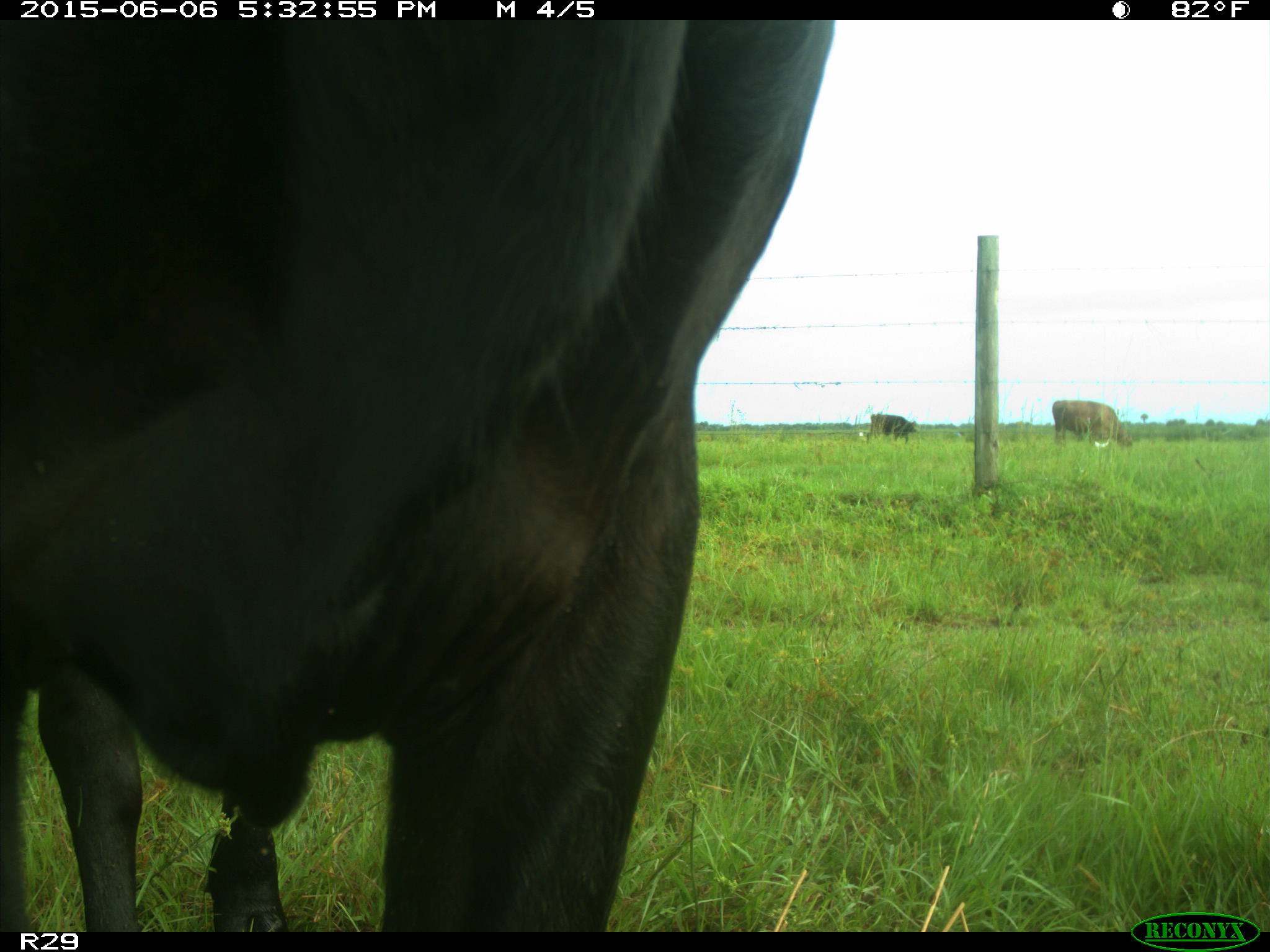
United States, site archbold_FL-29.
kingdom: Animalia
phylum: Chordata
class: Mammalia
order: Artiodactyla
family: Bovidae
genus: Bos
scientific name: Bos taurus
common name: domestic cow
Bos taurus (domestic cow).